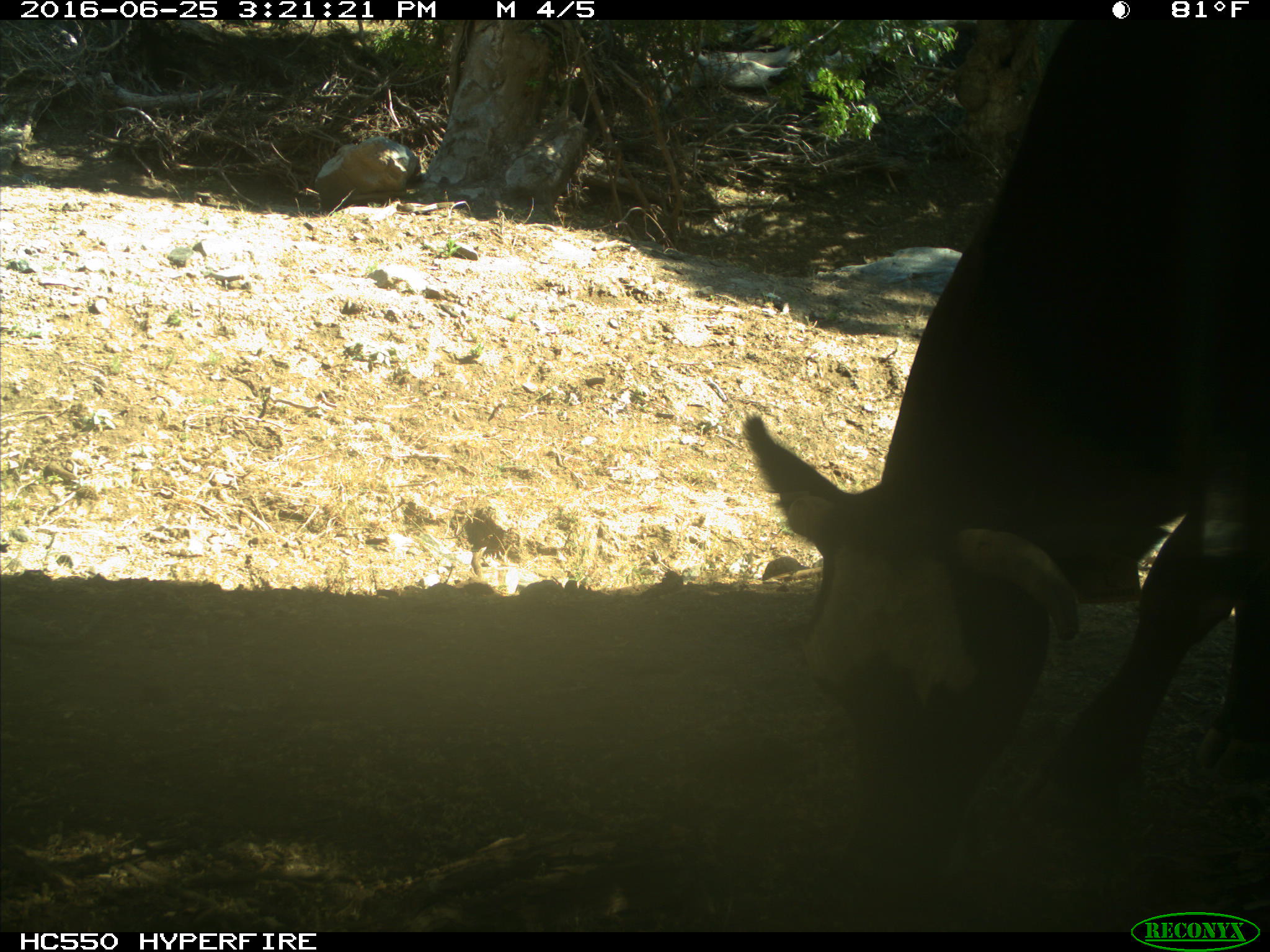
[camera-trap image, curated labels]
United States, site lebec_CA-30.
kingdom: Animalia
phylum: Chordata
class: Mammalia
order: Artiodactyla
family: Bovidae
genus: Bos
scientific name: Bos taurus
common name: domestic cow